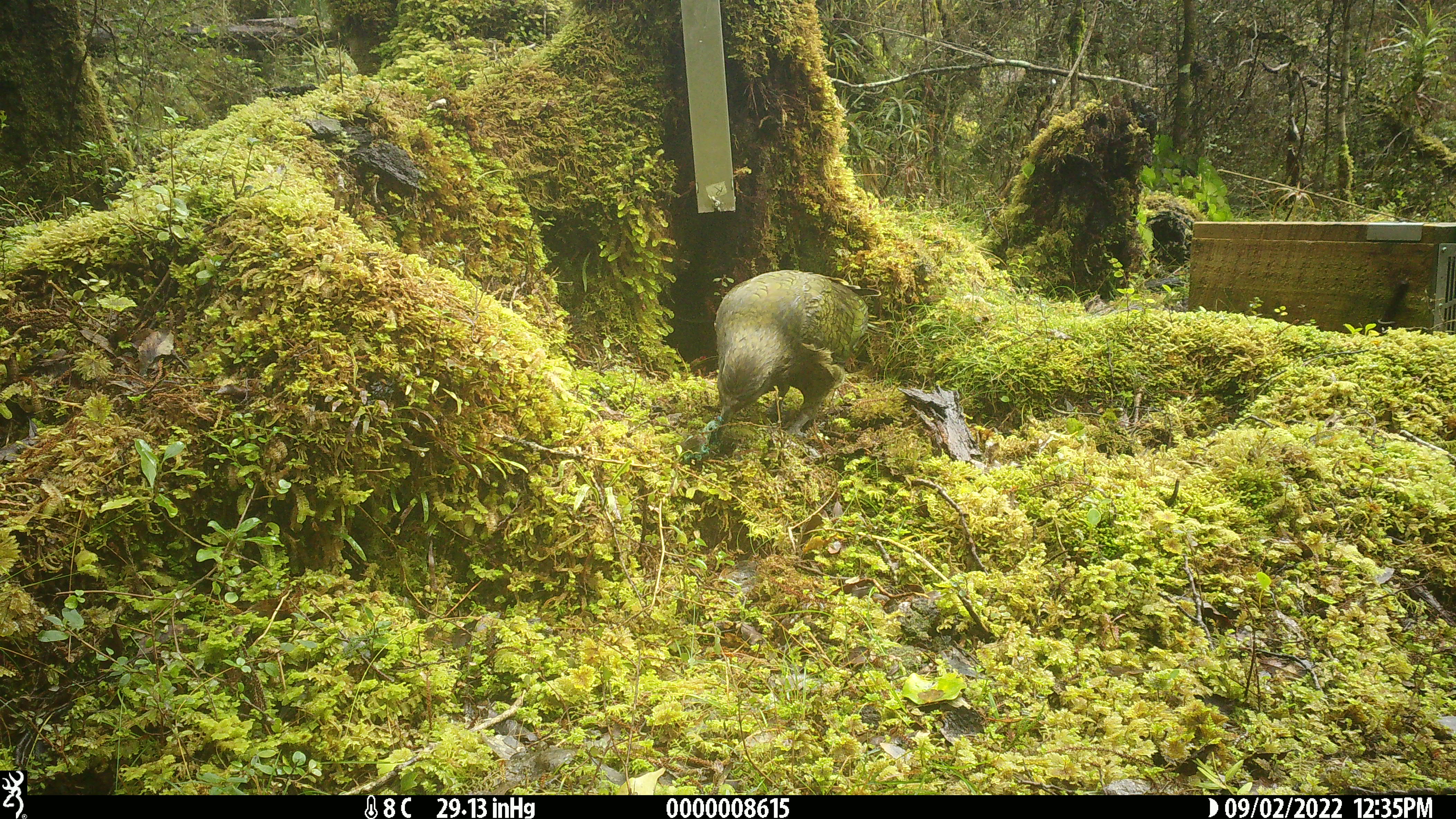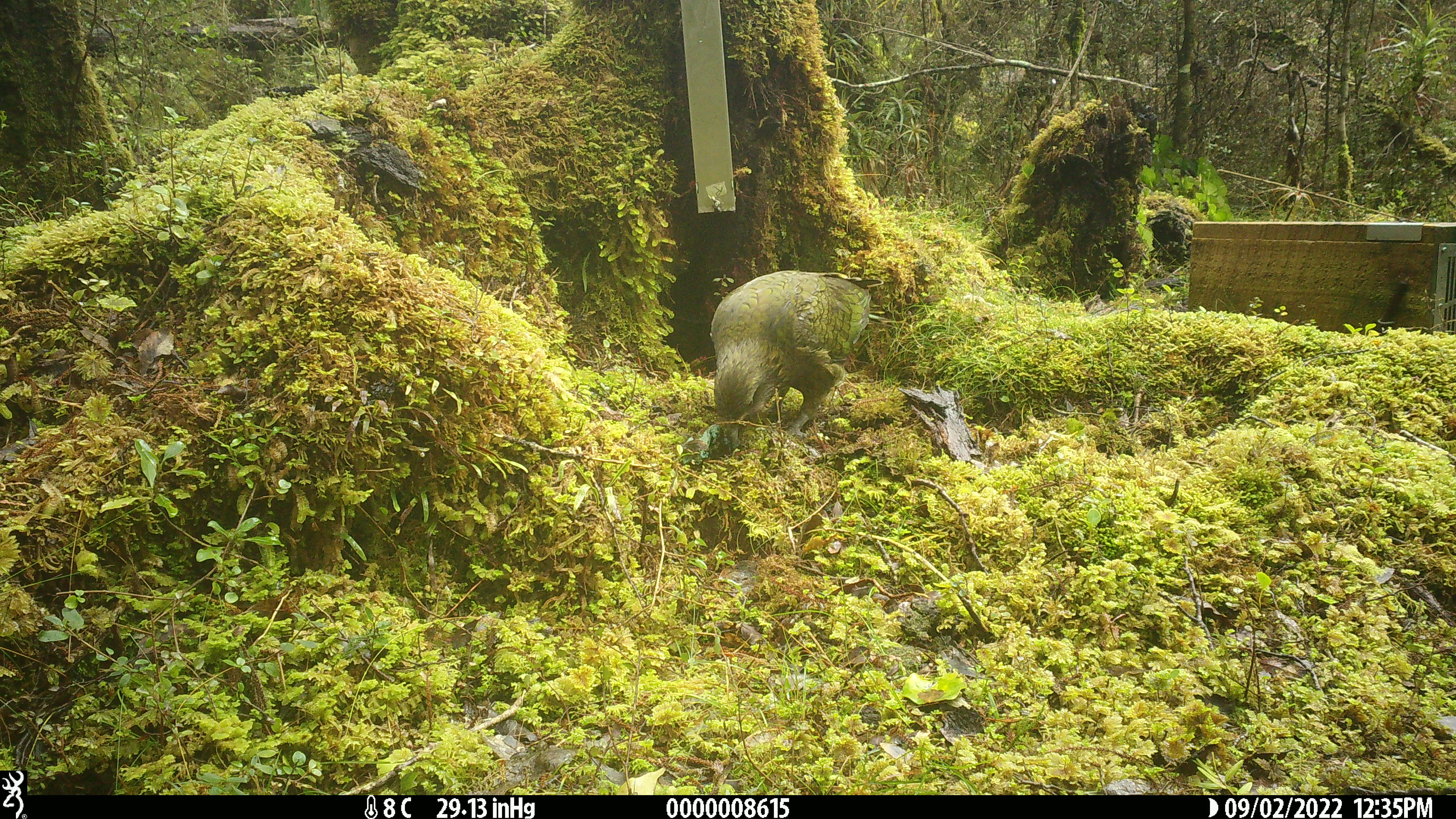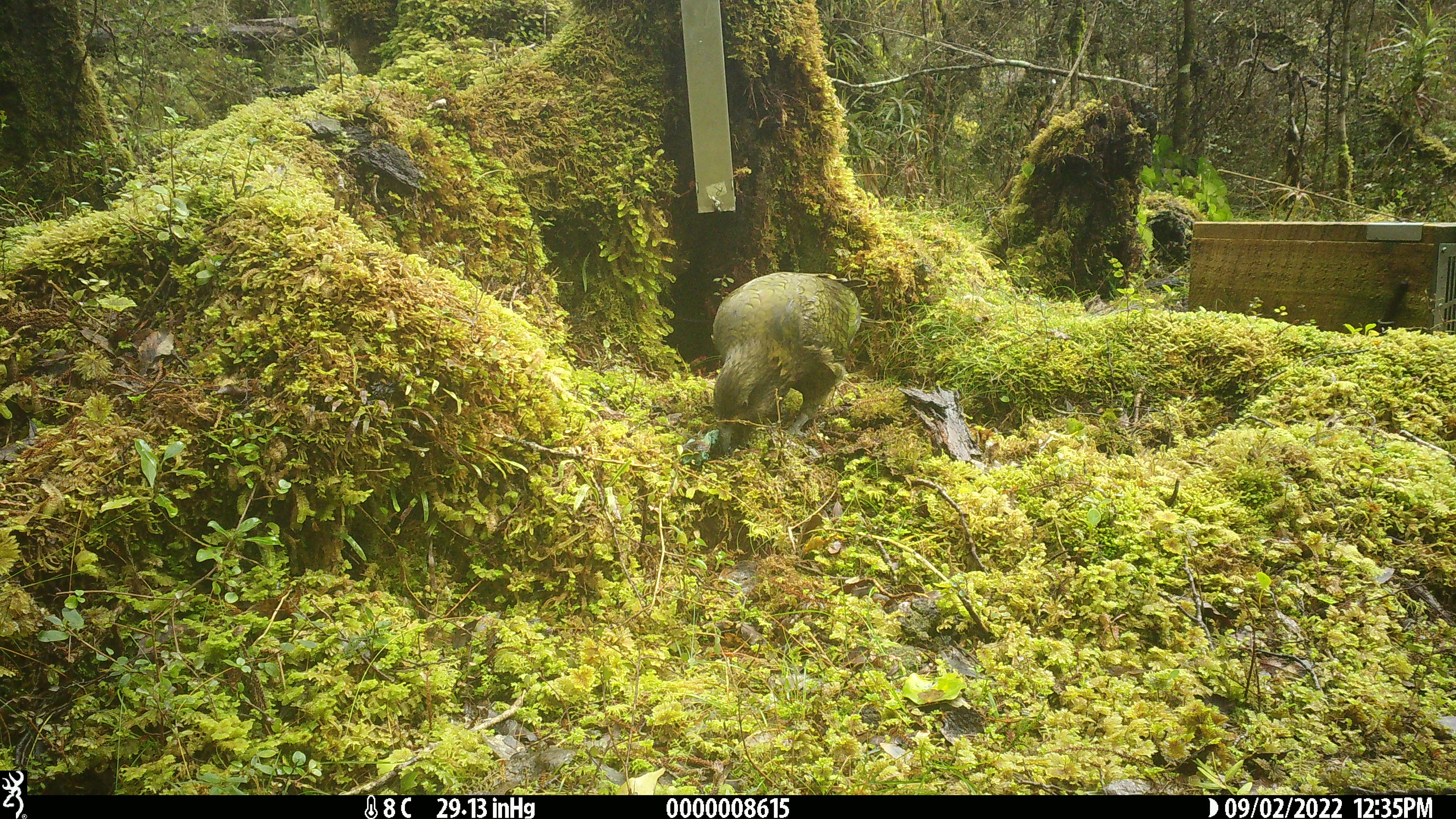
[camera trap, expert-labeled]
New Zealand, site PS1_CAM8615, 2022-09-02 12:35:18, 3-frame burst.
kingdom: Animalia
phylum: Chordata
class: Aves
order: Psittaciformes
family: Strigopidae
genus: Nestor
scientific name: Nestor notabilis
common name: kea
Kea (Nestor notabilis).